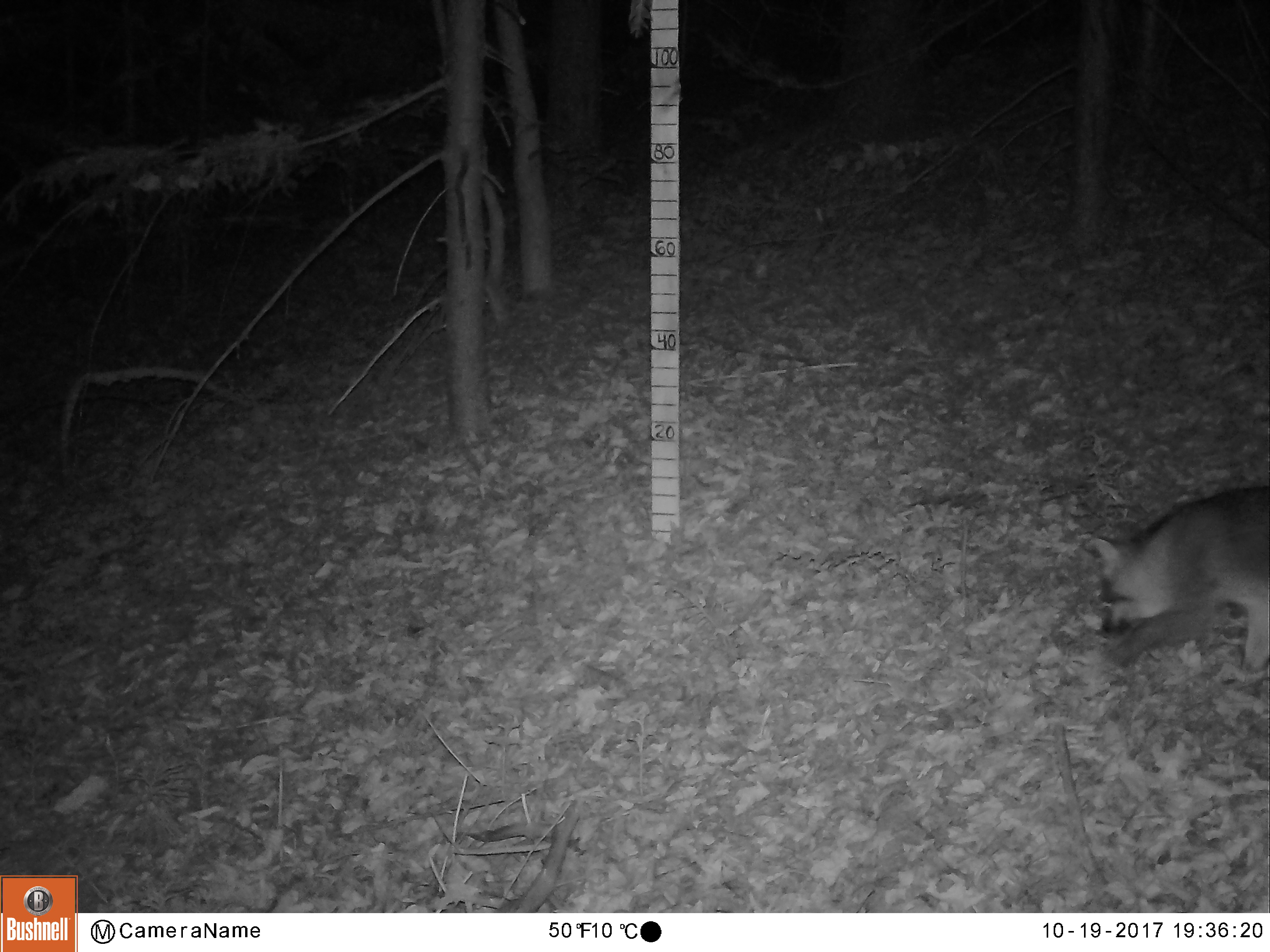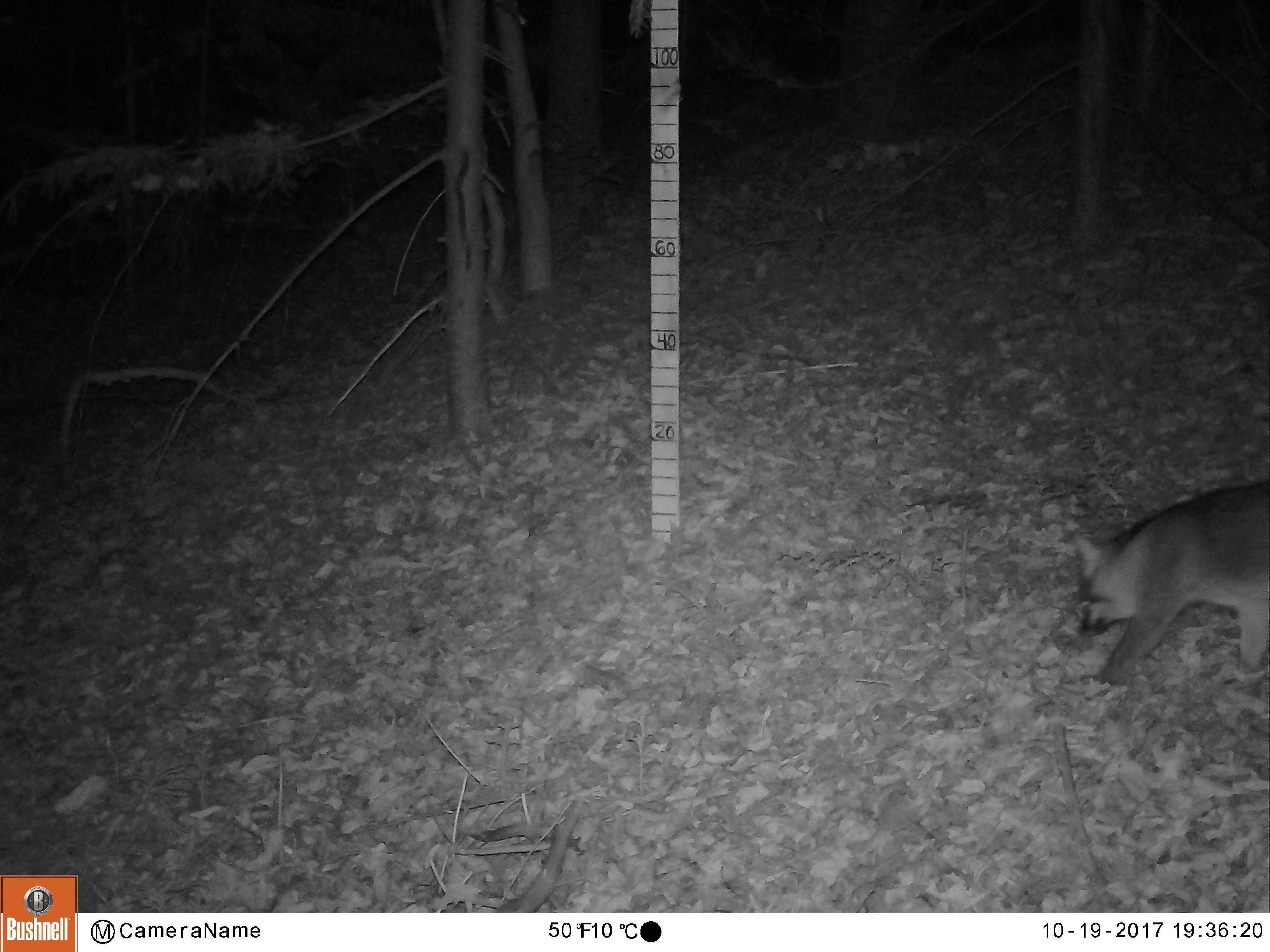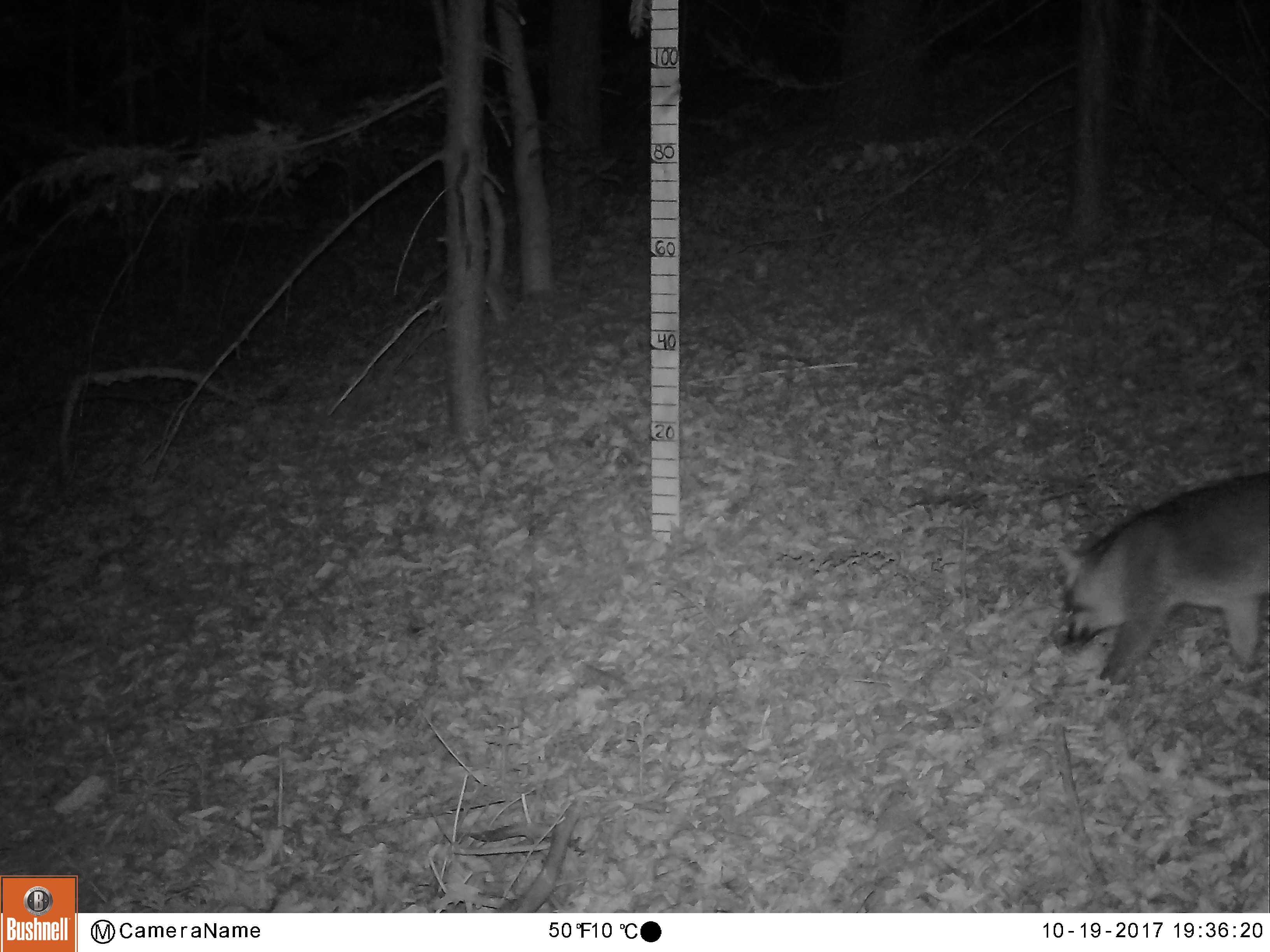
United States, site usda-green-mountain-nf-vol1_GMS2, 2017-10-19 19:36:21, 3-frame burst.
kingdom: Animalia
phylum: Chordata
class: Mammalia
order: Carnivora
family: Canidae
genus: Urocyon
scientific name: Urocyon cinereoargenteus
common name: gray fox